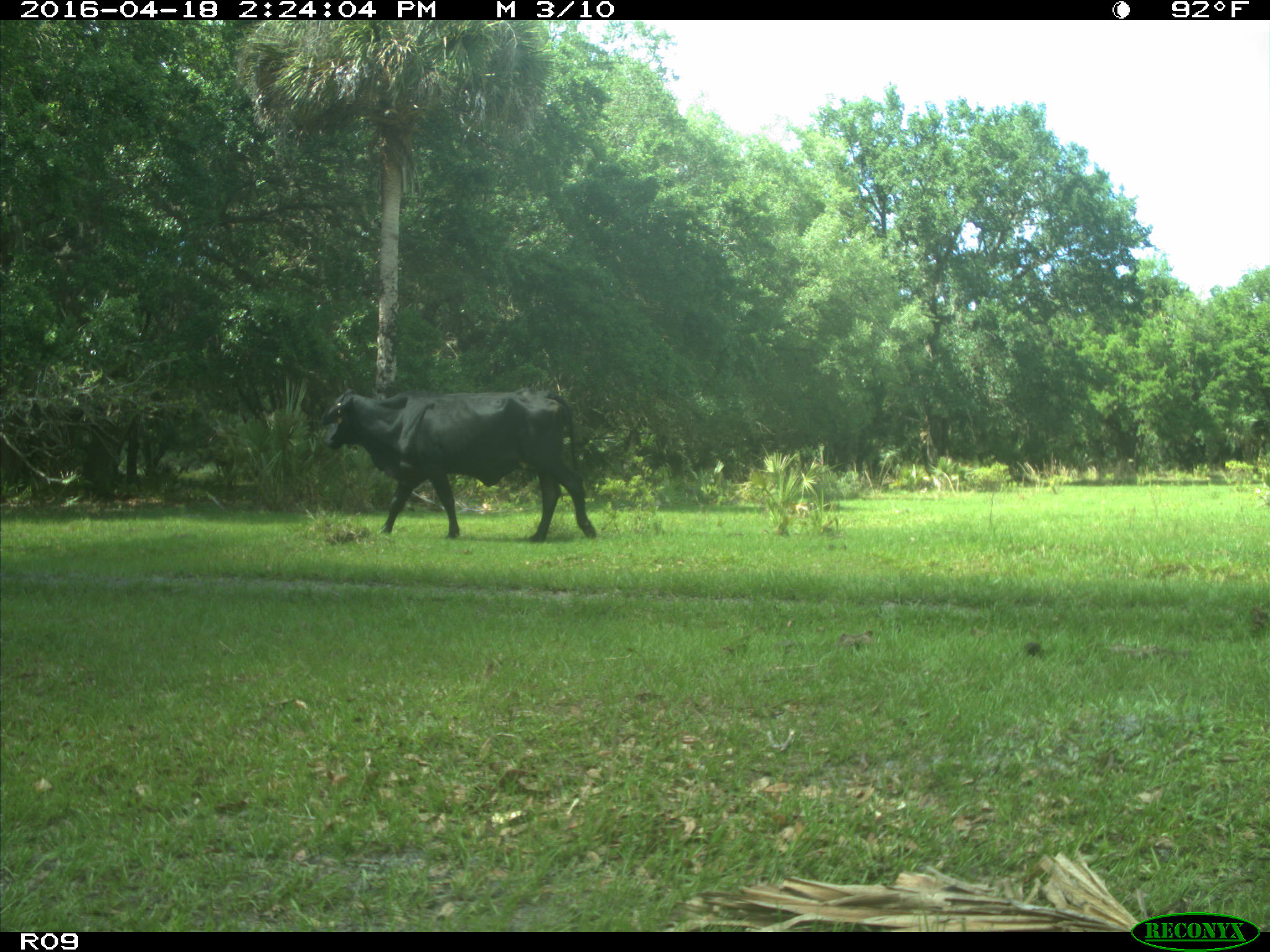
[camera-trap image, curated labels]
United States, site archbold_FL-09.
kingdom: Animalia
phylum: Chordata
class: Mammalia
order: Artiodactyla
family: Bovidae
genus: Bos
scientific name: Bos taurus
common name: domestic cow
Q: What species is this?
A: Bos taurus (domestic cow).